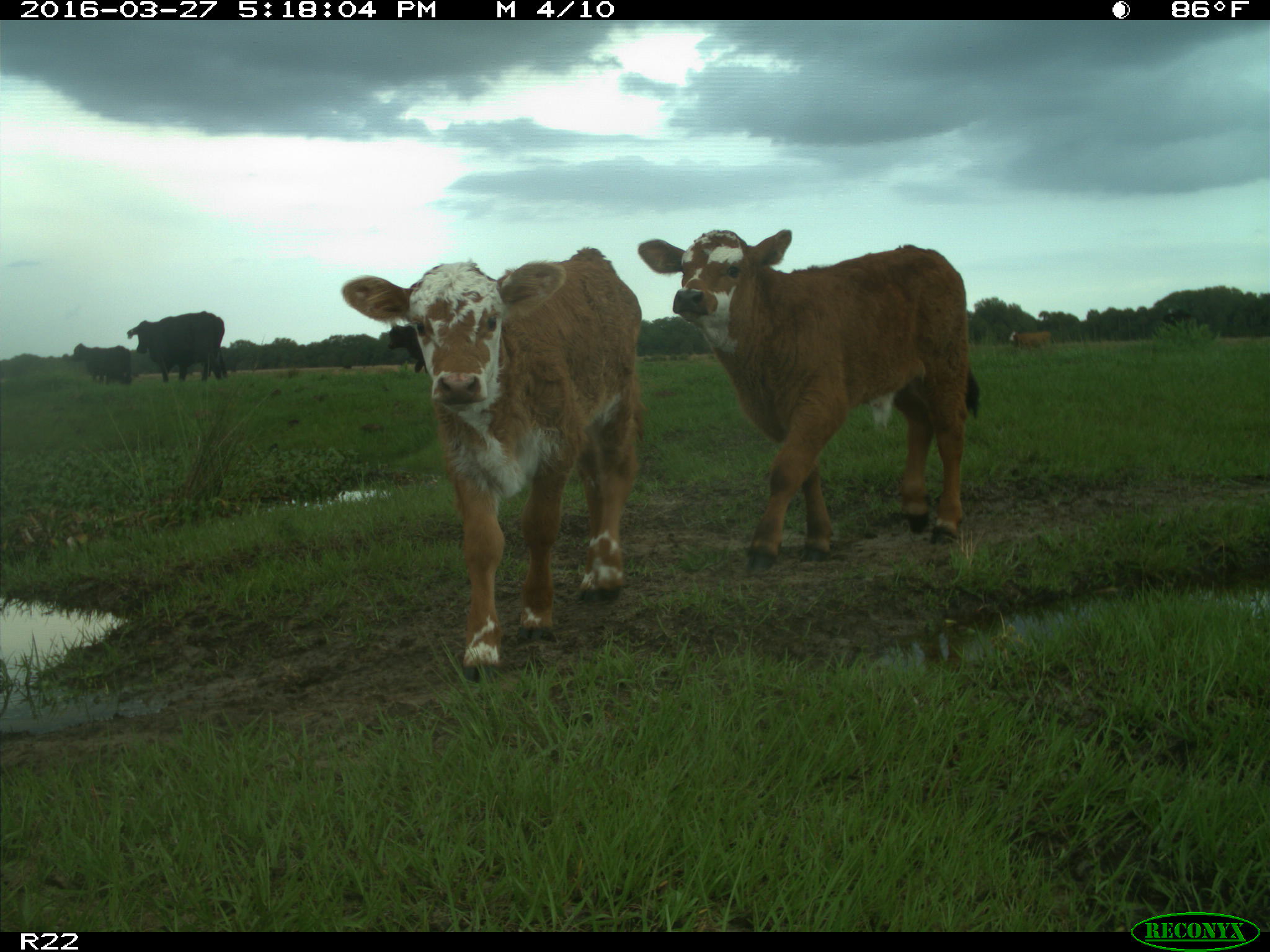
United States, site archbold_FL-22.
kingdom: Animalia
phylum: Chordata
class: Mammalia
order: Artiodactyla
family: Bovidae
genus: Bos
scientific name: Bos taurus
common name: domestic cow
Bos taurus (domestic cow).